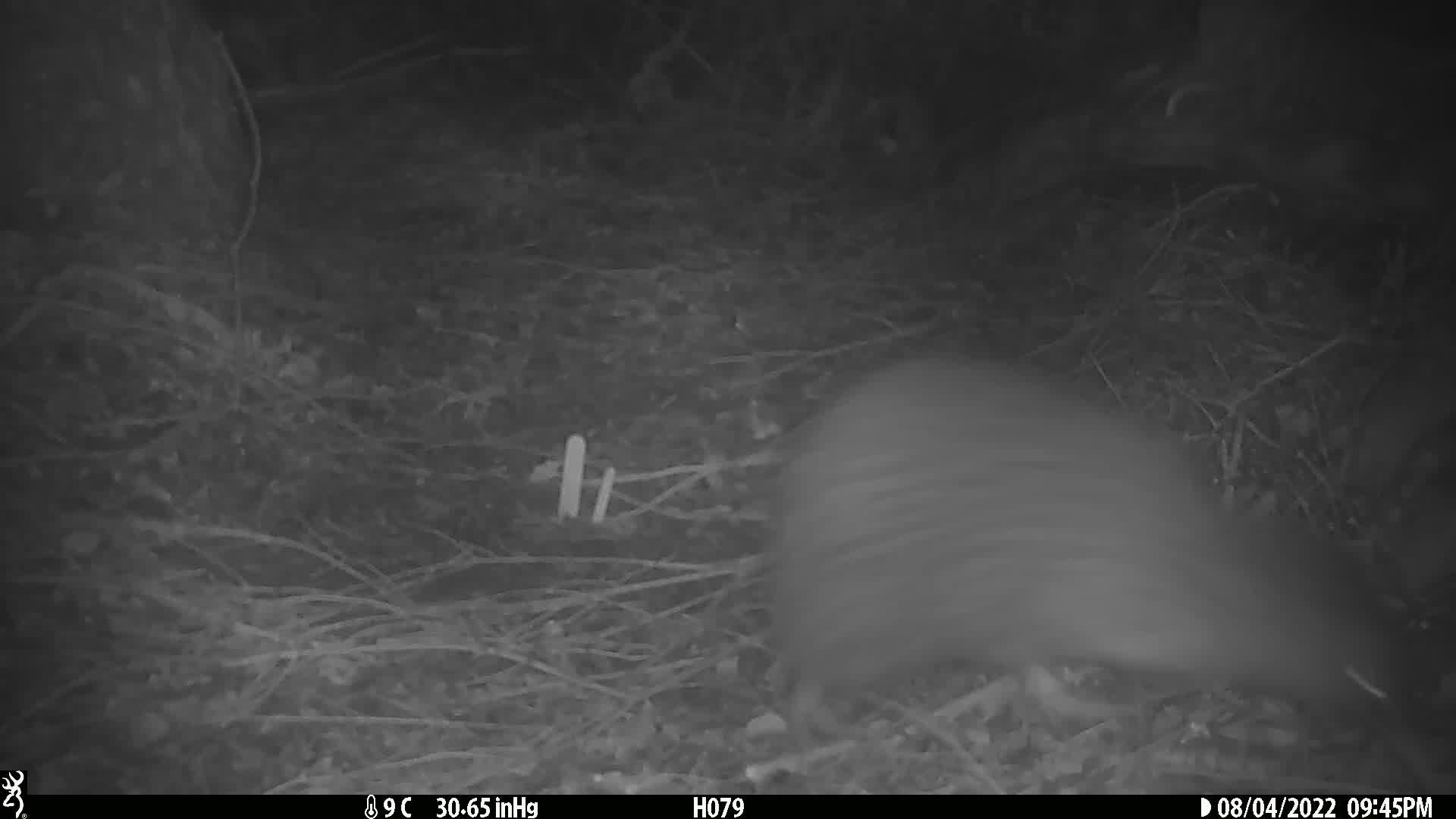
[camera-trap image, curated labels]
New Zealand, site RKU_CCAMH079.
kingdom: Animalia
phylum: Chordata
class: Aves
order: Apterygiformes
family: Apterygidae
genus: Apteryx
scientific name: Apteryx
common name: kiwi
Kiwi (Apteryx).